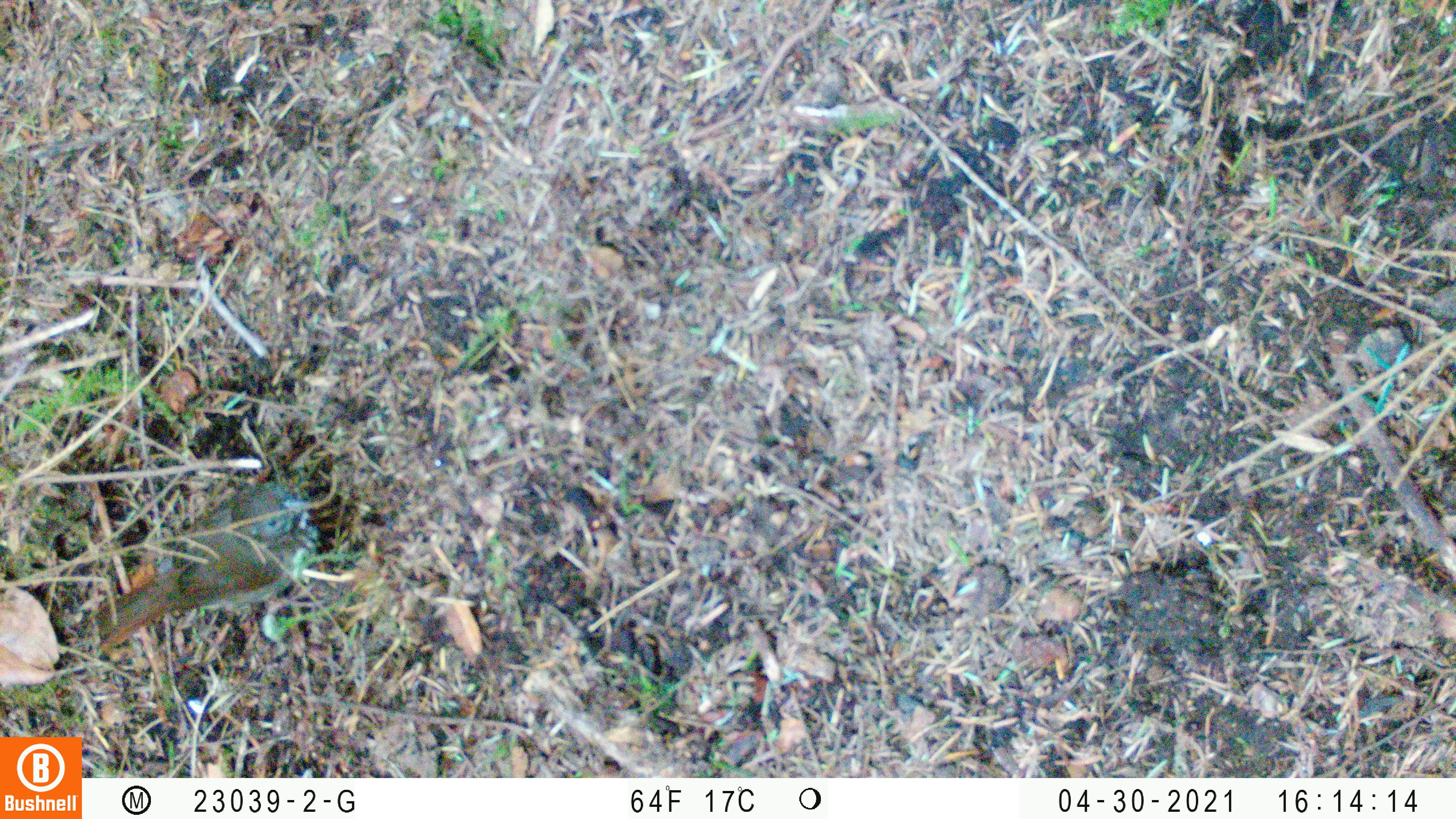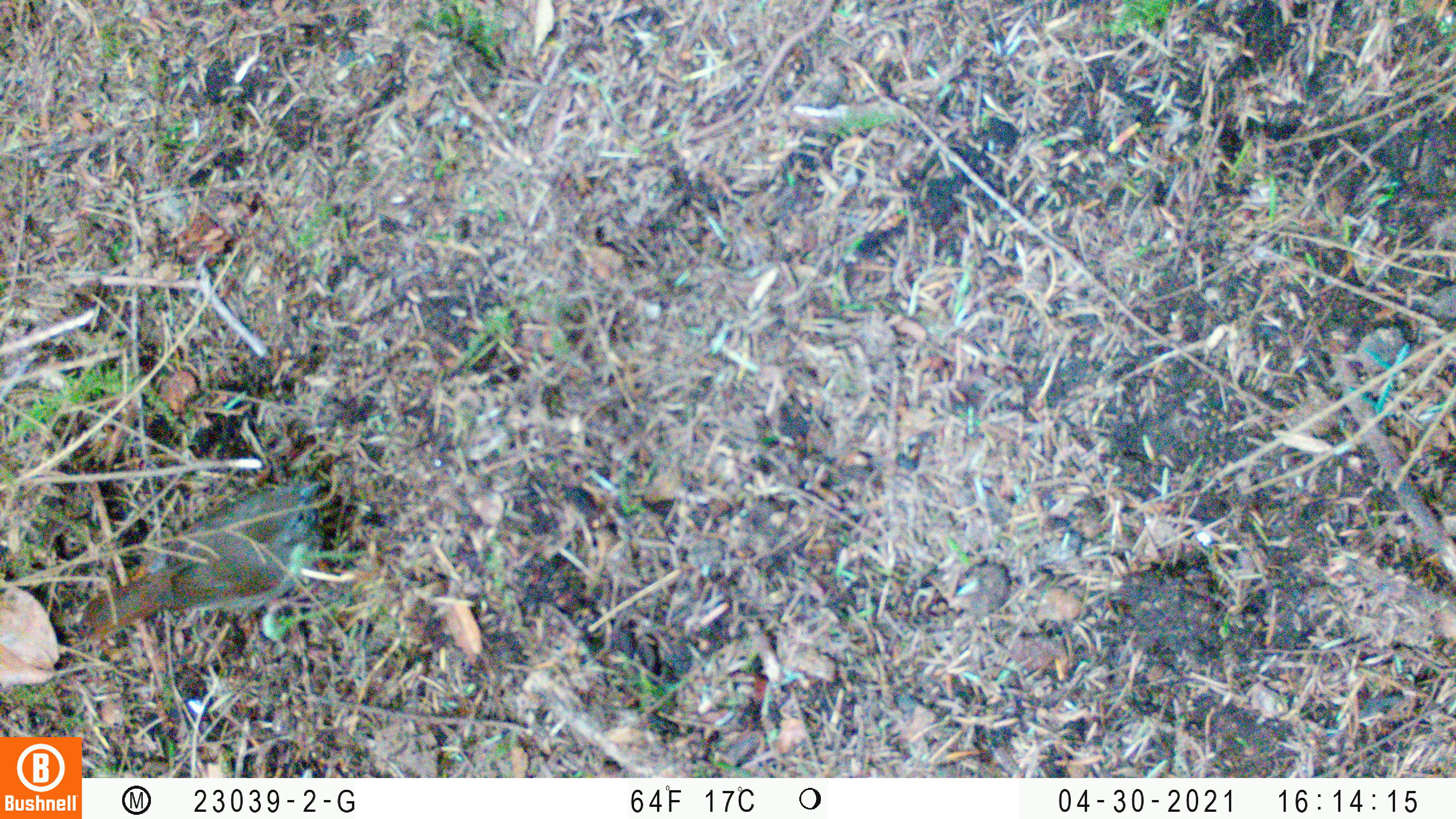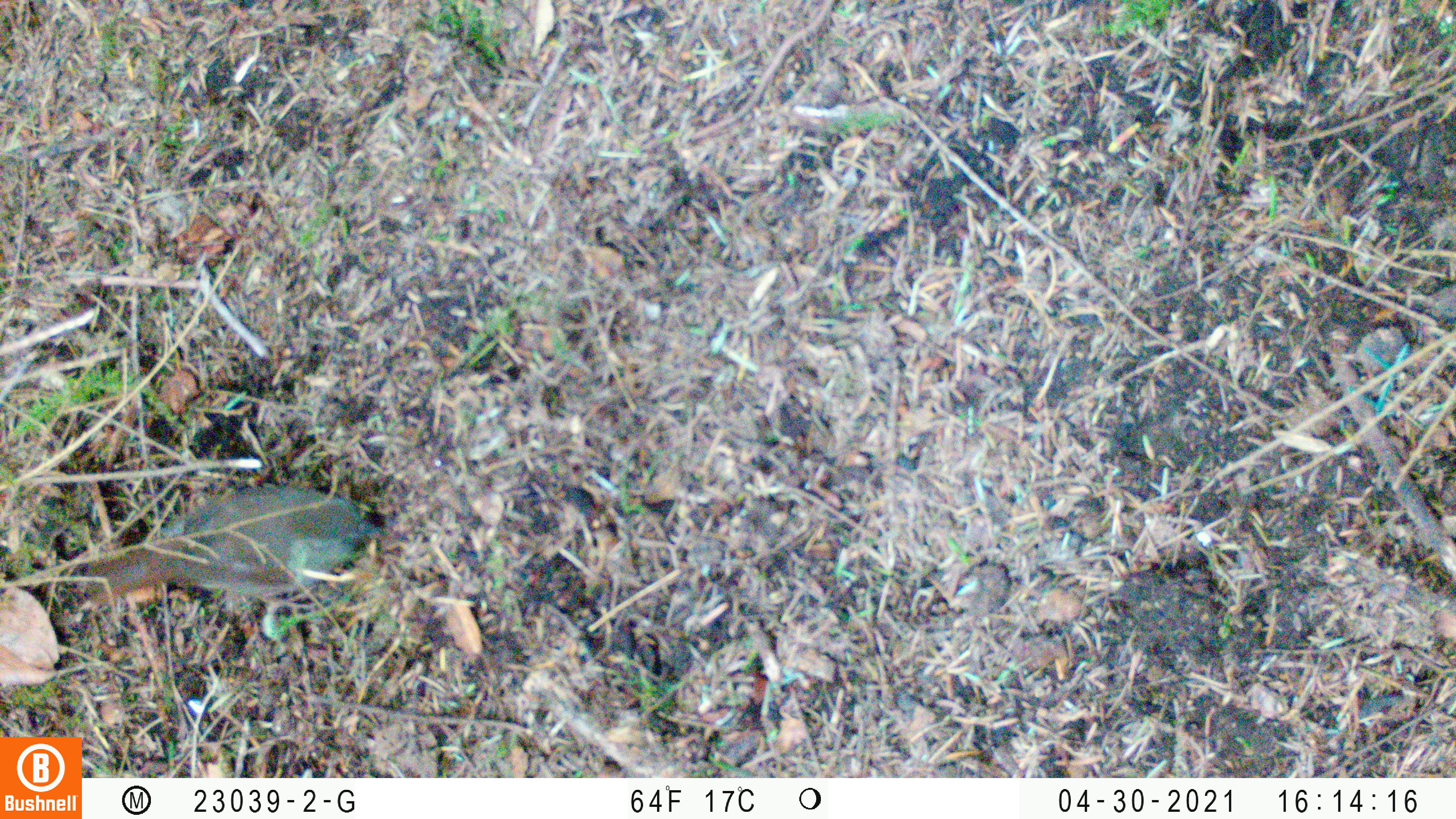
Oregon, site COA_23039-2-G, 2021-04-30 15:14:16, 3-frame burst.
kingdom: Animalia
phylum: Chordata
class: Aves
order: Passeriformes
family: Turdidae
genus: Catharus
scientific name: Catharus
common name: brown thrushes and nightingale-thrushes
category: catharus species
Catharus species (brown thrushes and nightingale-thrushes) (Catharus).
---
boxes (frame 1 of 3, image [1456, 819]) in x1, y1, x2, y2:
catharus species: 69, 453, 346, 690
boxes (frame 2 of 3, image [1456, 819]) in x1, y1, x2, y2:
catharus species: 64, 458, 369, 678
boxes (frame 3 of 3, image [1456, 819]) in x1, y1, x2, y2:
catharus species: 63, 464, 432, 651